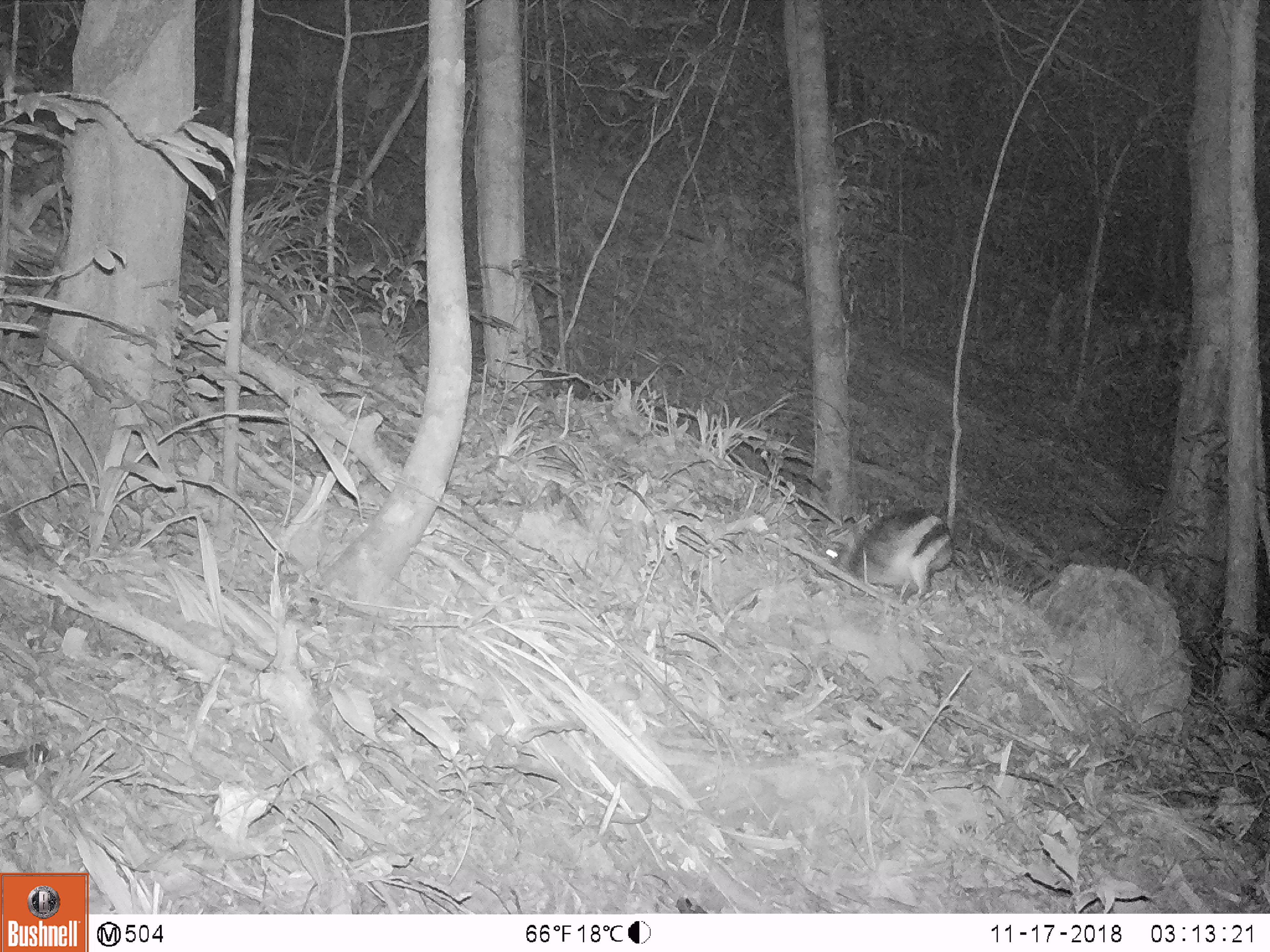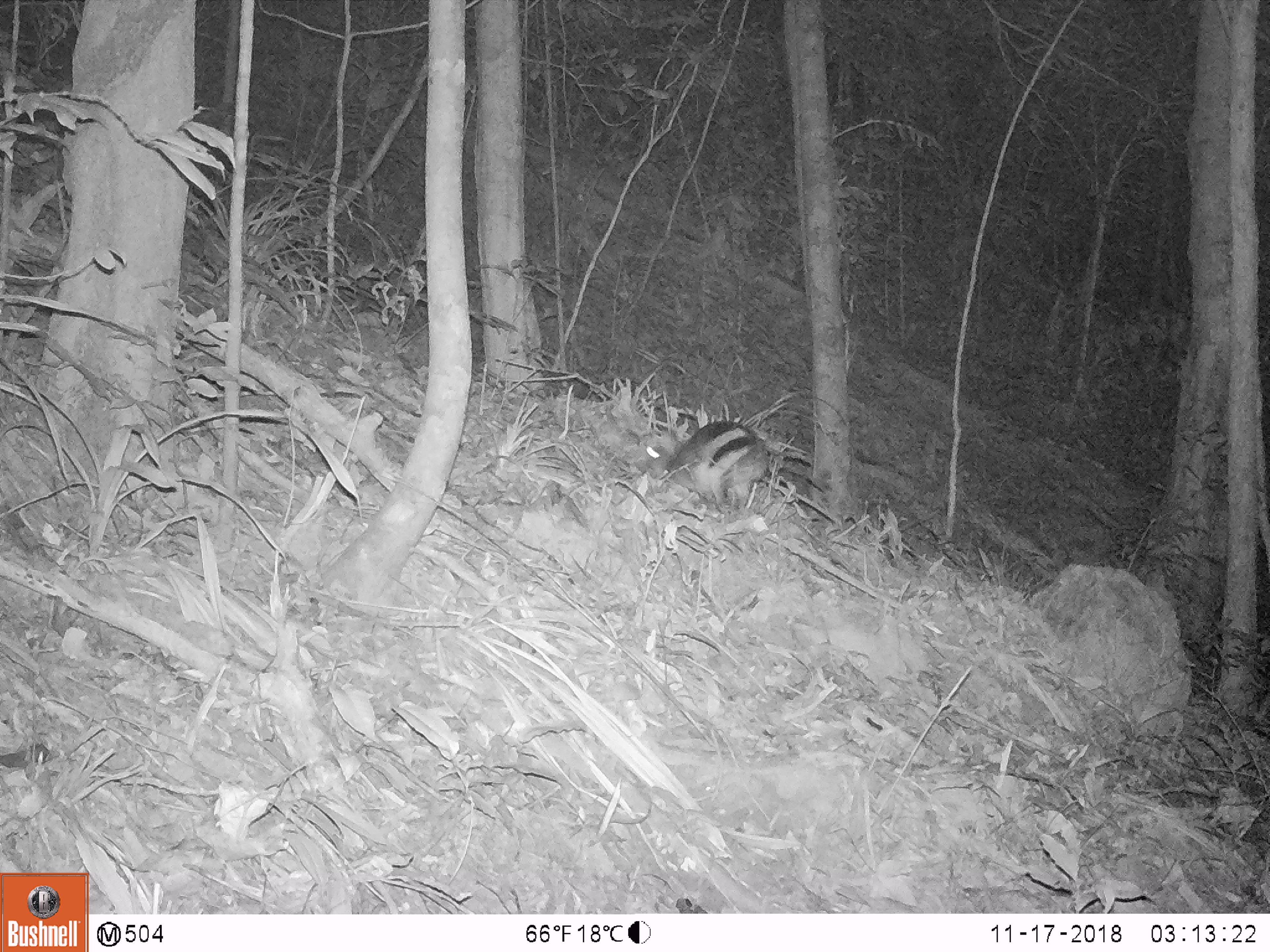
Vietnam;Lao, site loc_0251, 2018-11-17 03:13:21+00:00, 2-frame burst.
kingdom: Animalia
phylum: Chordata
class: Mammalia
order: Lagomorpha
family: Leporidae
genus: Nesolagus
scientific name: Nesolagus timminsi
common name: annamite striped rabbit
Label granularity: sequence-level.